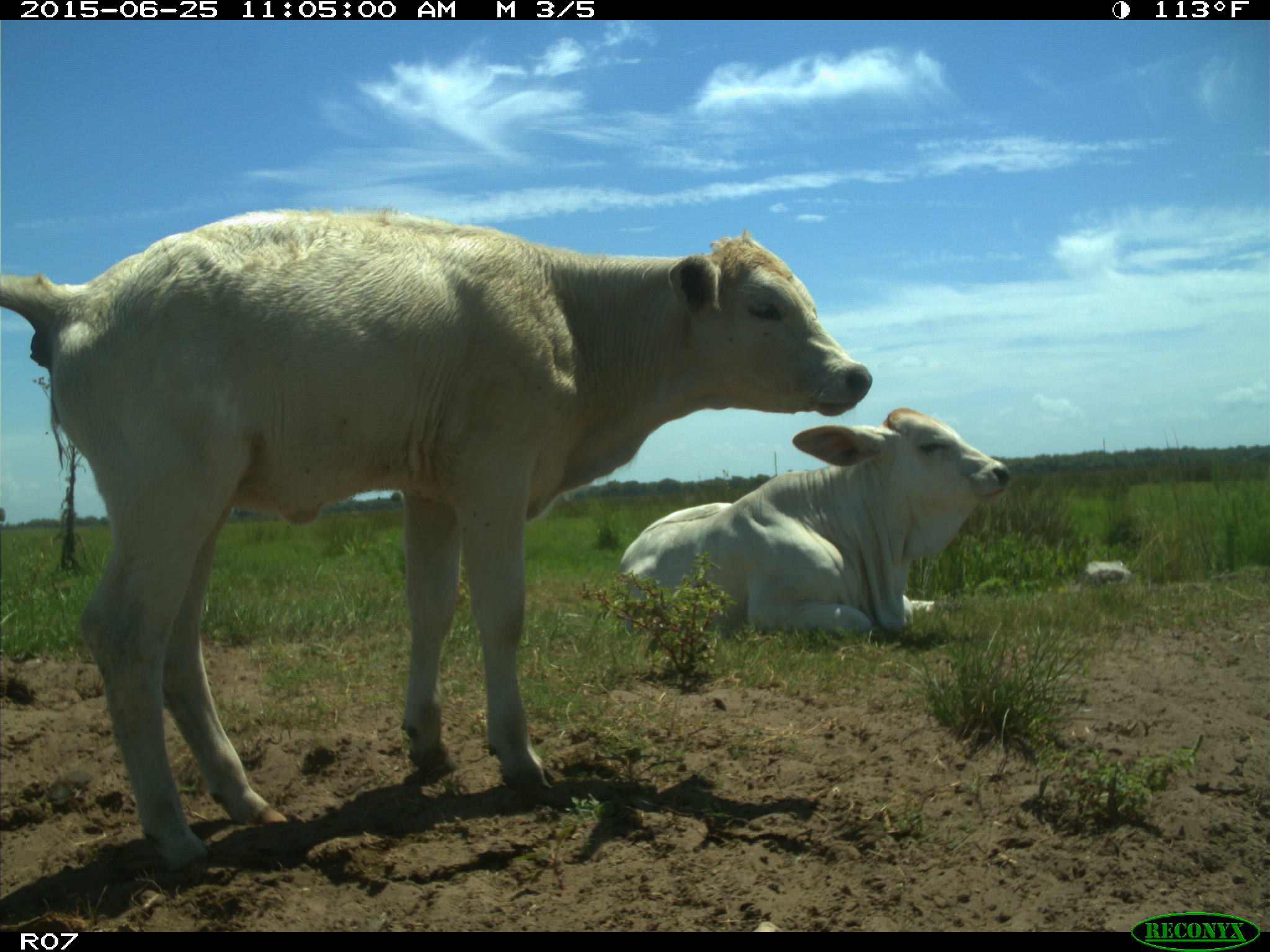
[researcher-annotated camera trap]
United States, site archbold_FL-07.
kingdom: Animalia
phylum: Chordata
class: Mammalia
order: Artiodactyla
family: Bovidae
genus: Bos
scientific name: Bos taurus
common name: domestic cow